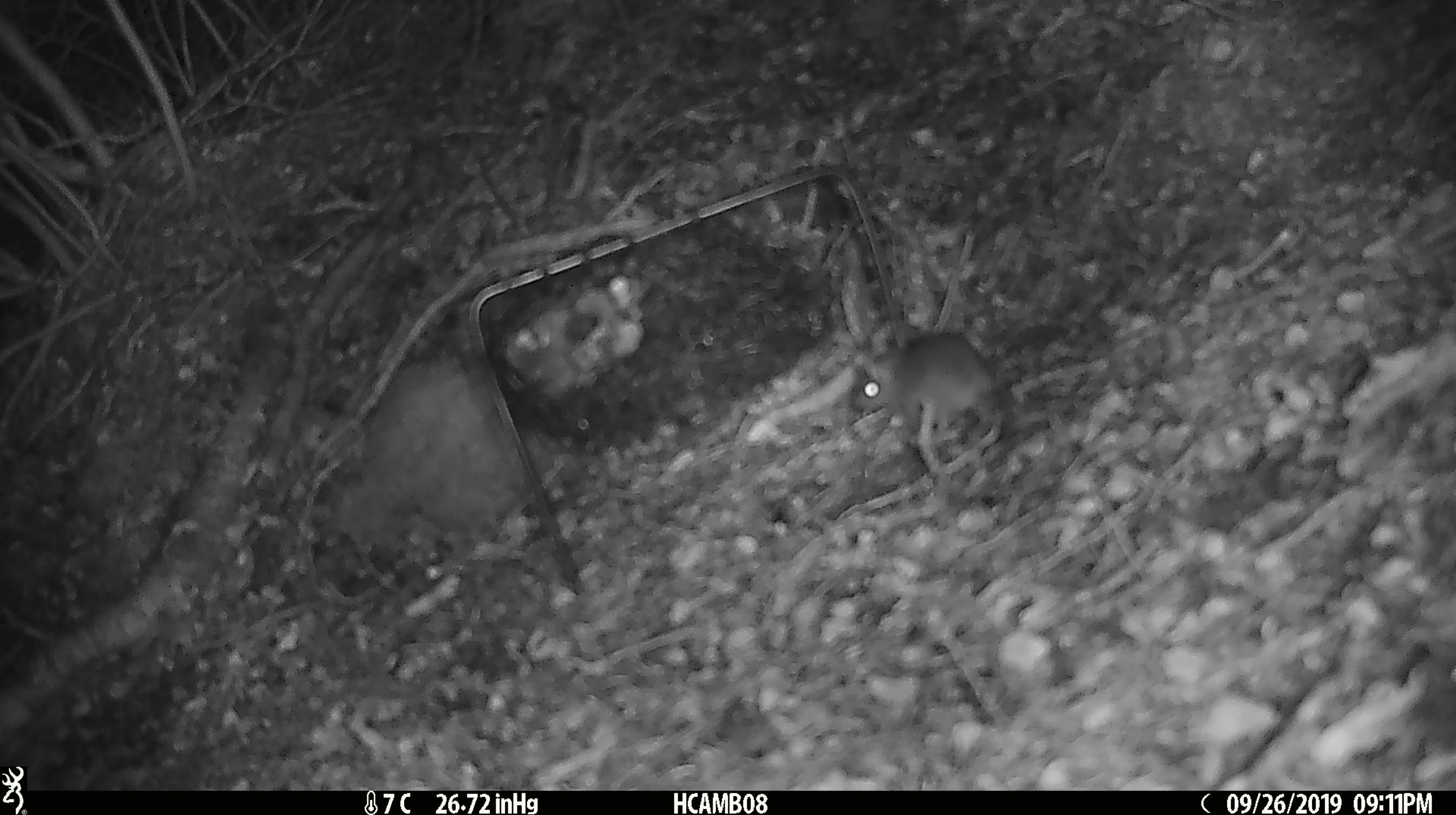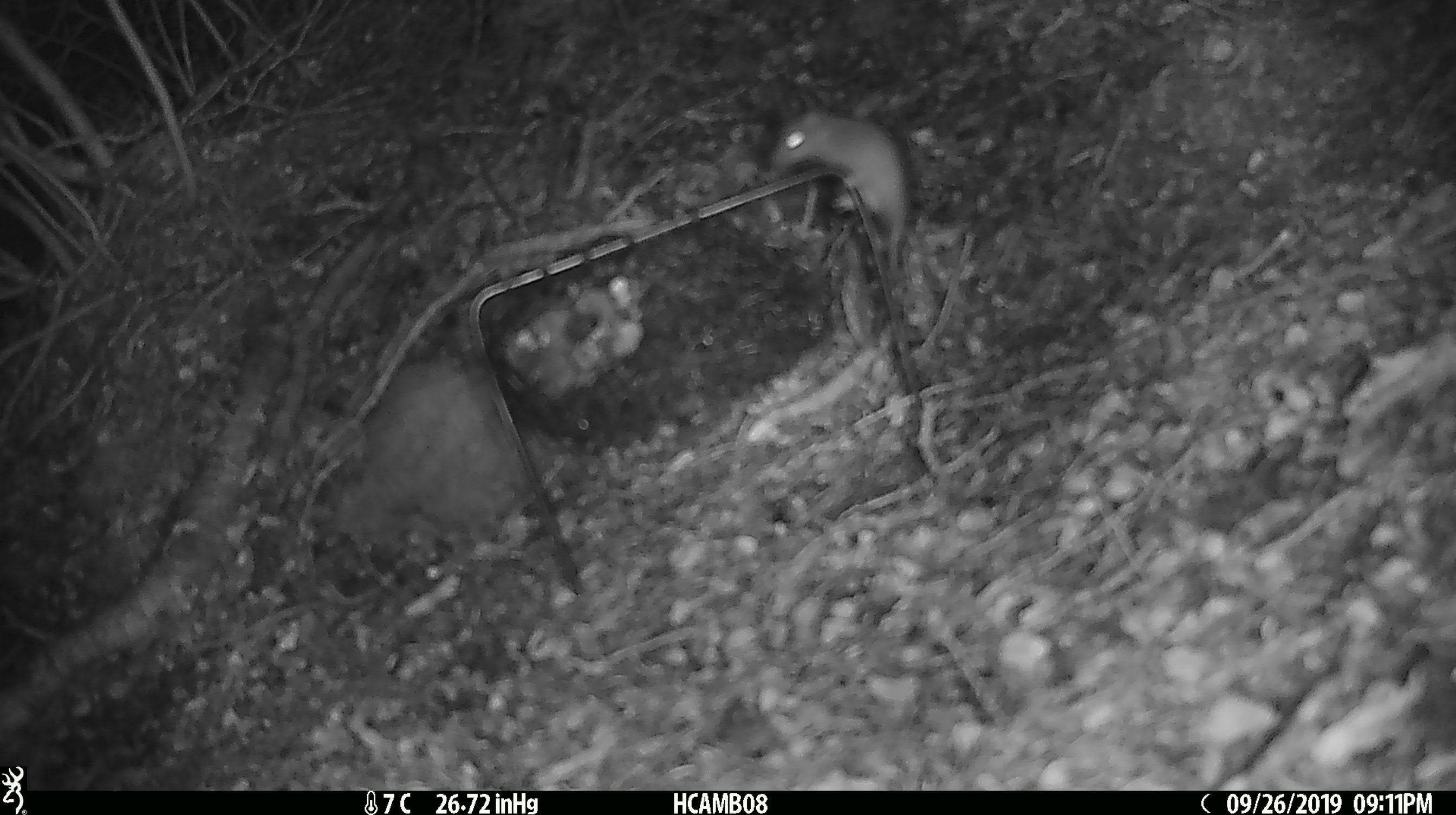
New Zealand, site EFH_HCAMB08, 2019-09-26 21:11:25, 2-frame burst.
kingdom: Animalia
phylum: Chordata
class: Mammalia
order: Rodentia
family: Muridae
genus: Mus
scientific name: Mus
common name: mouse